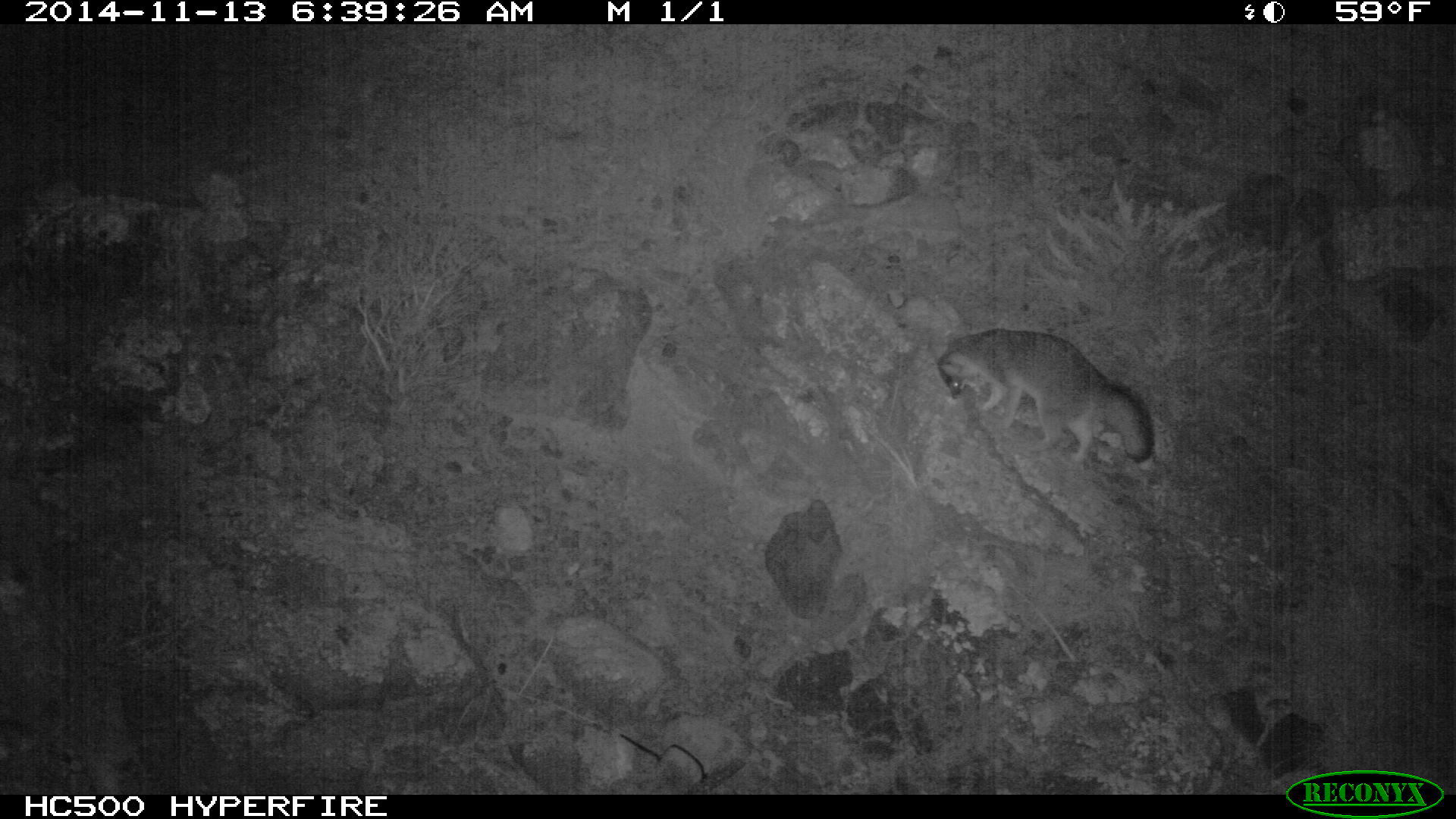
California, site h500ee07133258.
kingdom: Animalia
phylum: Chordata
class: Mammalia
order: Carnivora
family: Canidae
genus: Urocyon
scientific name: Urocyon littoralis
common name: island fox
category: fox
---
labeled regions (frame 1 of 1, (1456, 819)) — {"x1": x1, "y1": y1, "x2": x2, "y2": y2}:
fox: {"x1": 936, "y1": 327, "x2": 1155, "y2": 468}